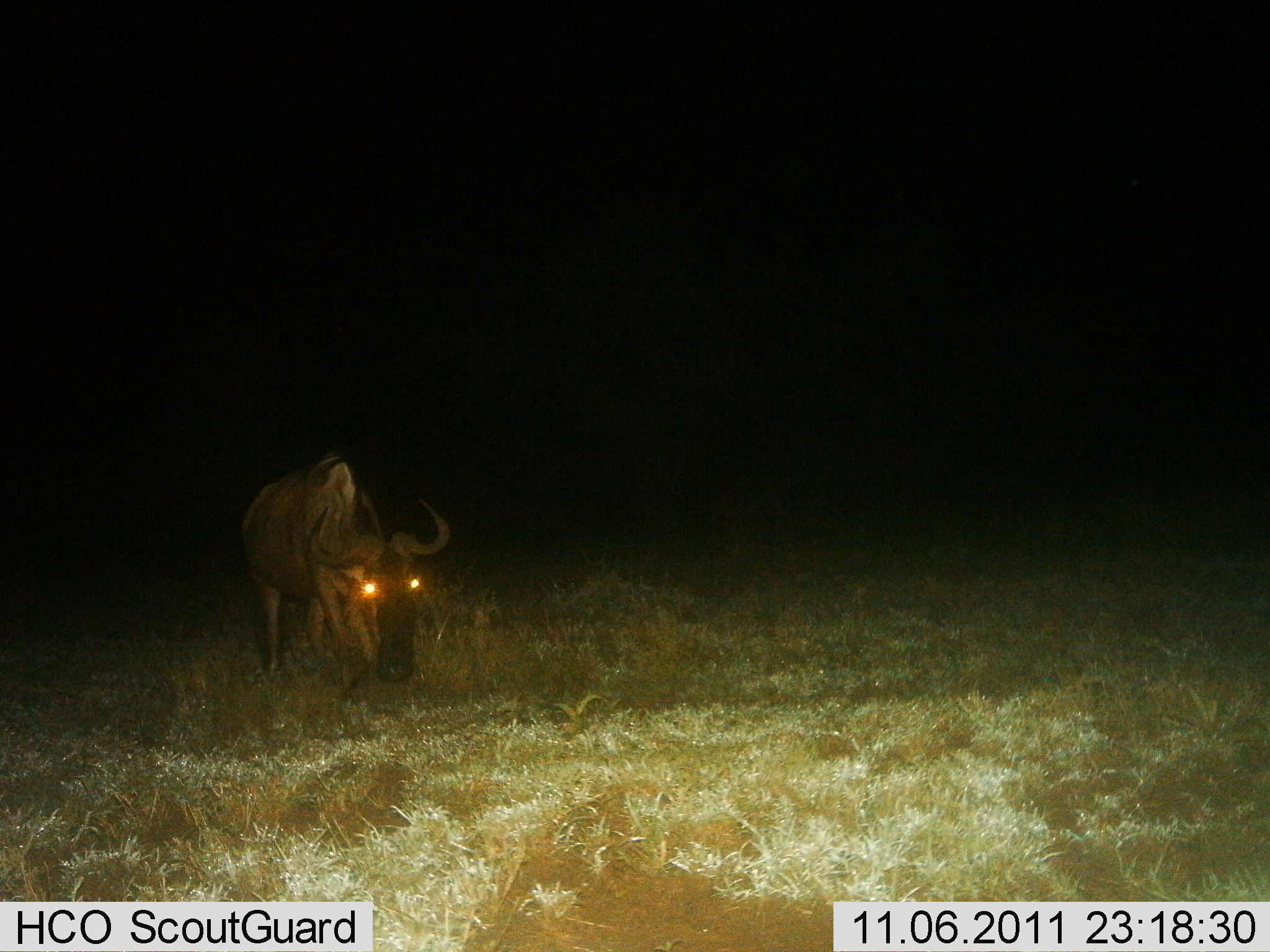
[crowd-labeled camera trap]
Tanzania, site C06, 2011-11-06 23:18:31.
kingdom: Animalia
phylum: Chordata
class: Mammalia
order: Artiodactyla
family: Bovidae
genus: Connochaetes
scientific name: Connochaetes taurinus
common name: blue wildebeest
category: wildebeest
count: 1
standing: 82%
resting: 0%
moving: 9%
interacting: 0%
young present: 0%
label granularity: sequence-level